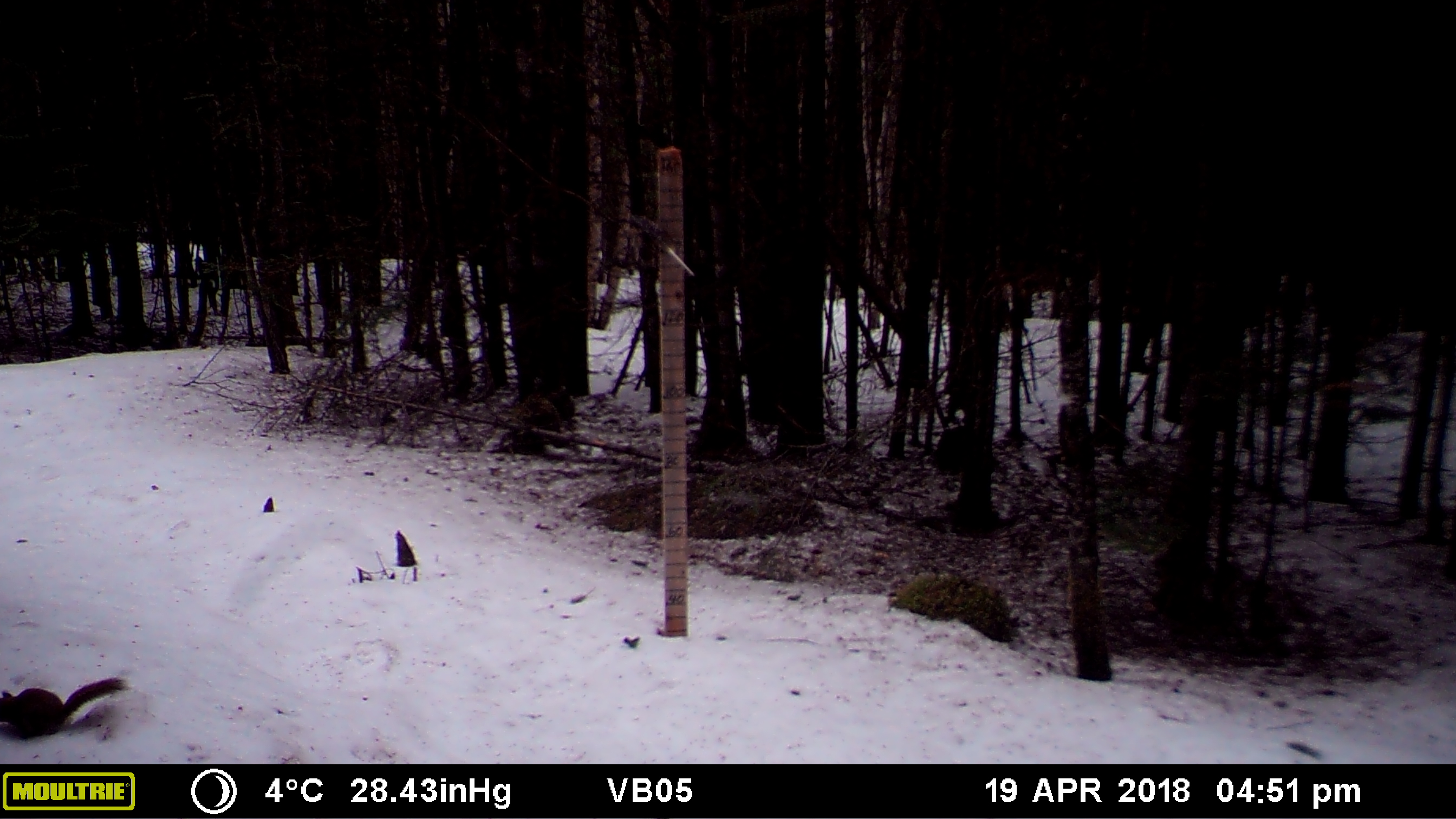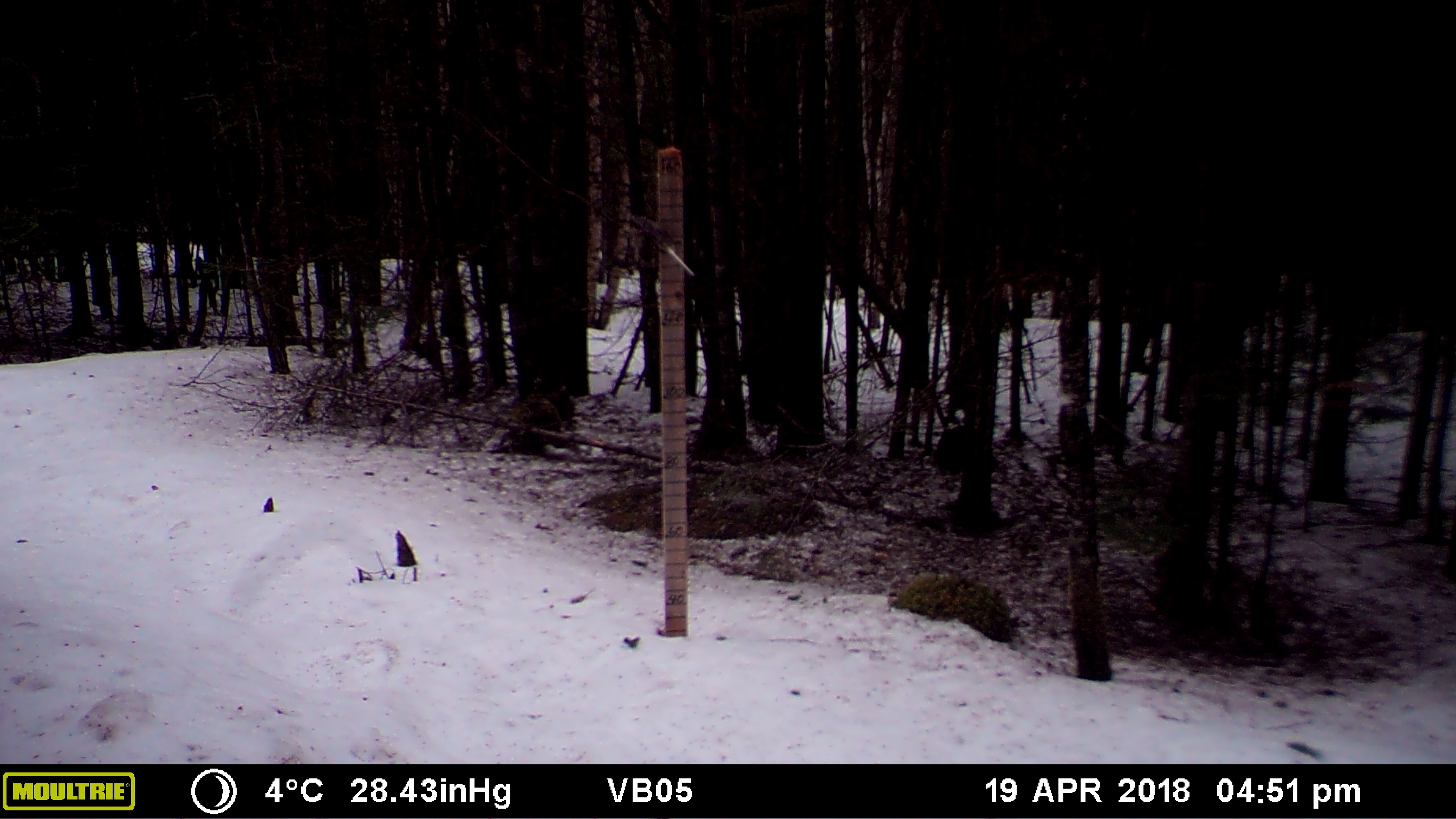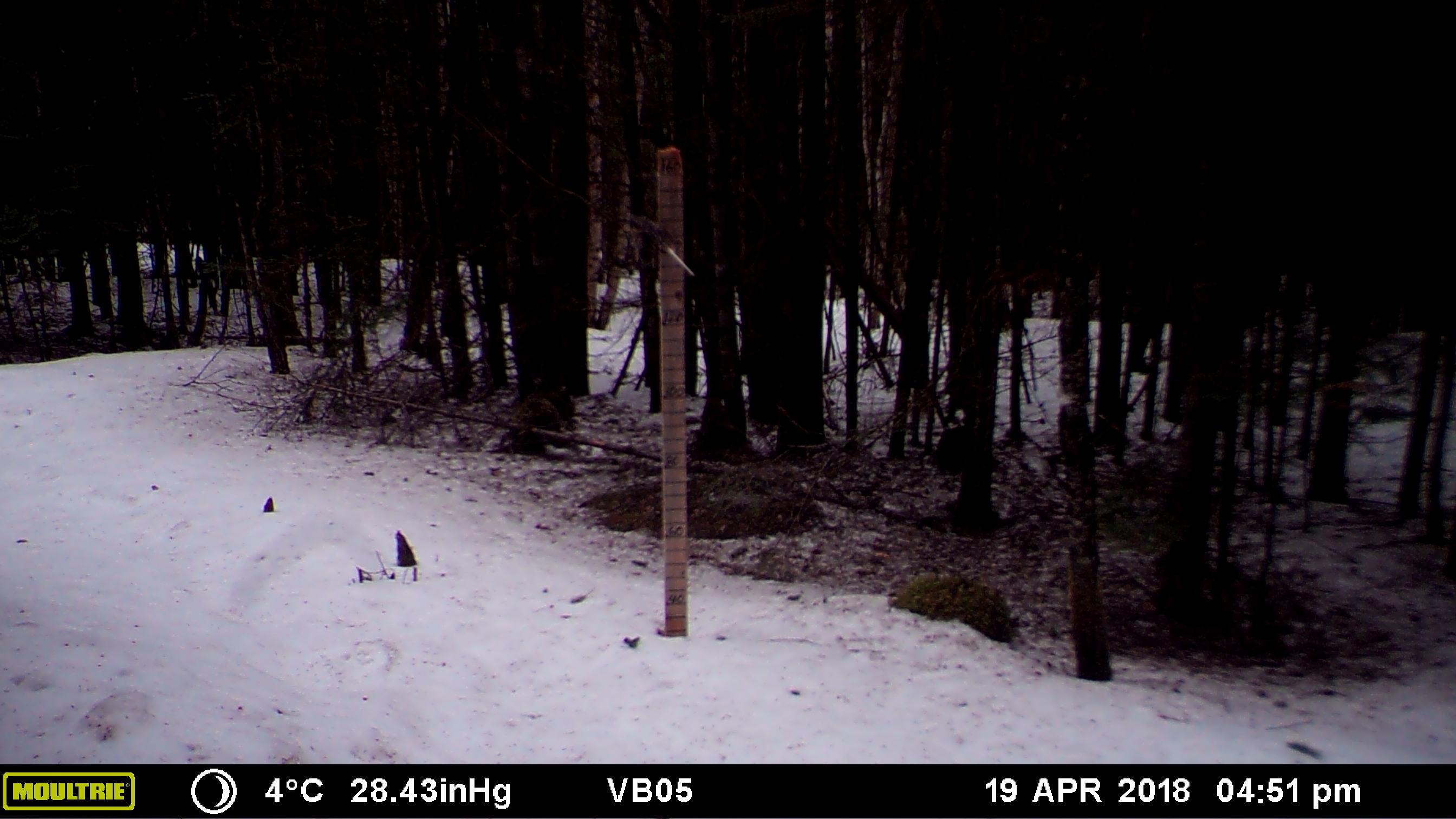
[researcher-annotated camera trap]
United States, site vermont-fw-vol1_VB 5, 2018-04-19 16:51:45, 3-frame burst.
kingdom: Animalia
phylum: Chordata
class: Mammalia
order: Rodentia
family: Sciuridae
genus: Tamiasciurus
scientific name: Tamiasciurus hudsonicus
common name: red squirrel